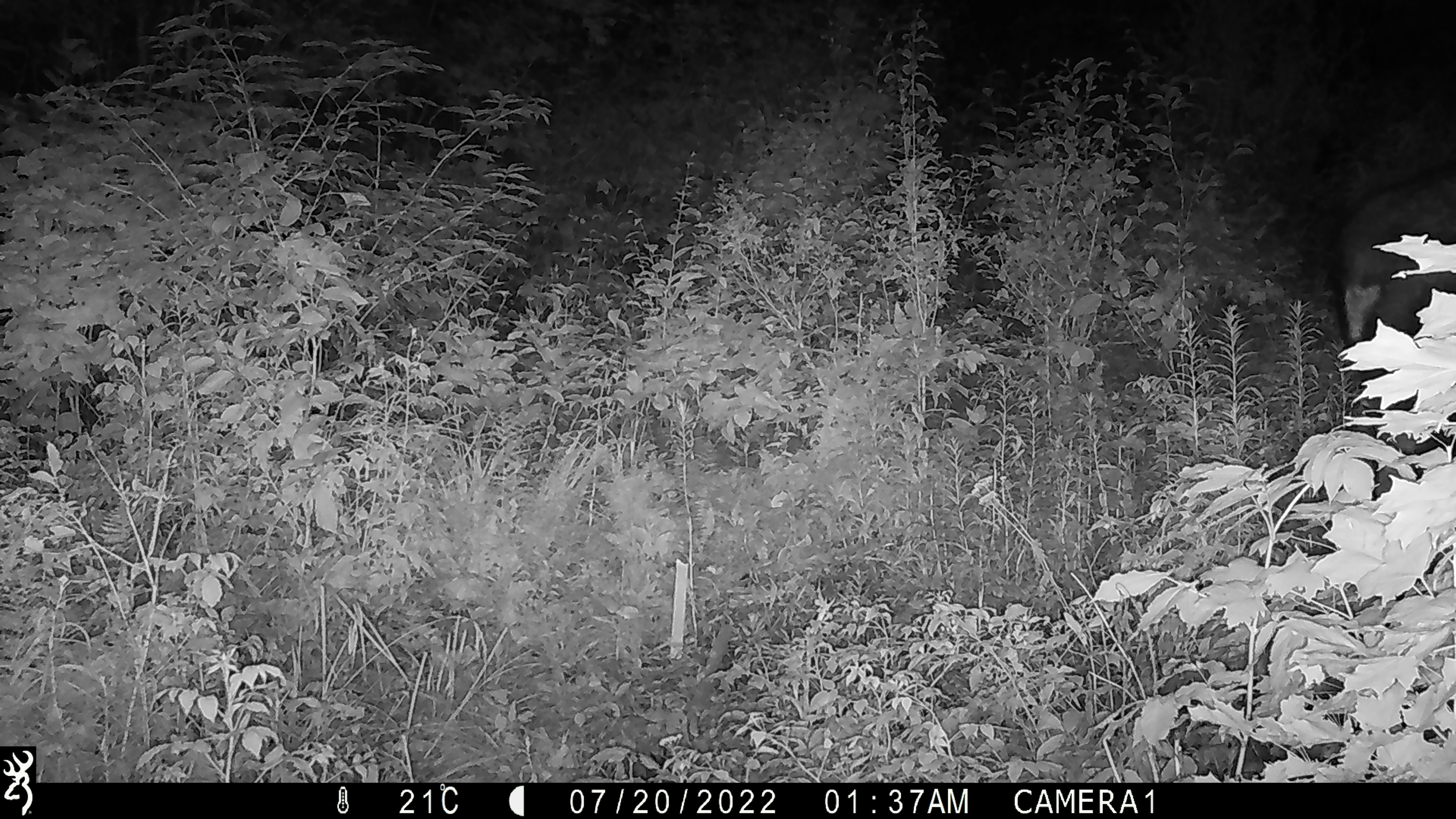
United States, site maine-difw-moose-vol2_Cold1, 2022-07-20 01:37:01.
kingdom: Animalia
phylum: Chordata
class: Mammalia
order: Artiodactyla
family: Cervidae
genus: Alces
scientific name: Alces alces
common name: moose